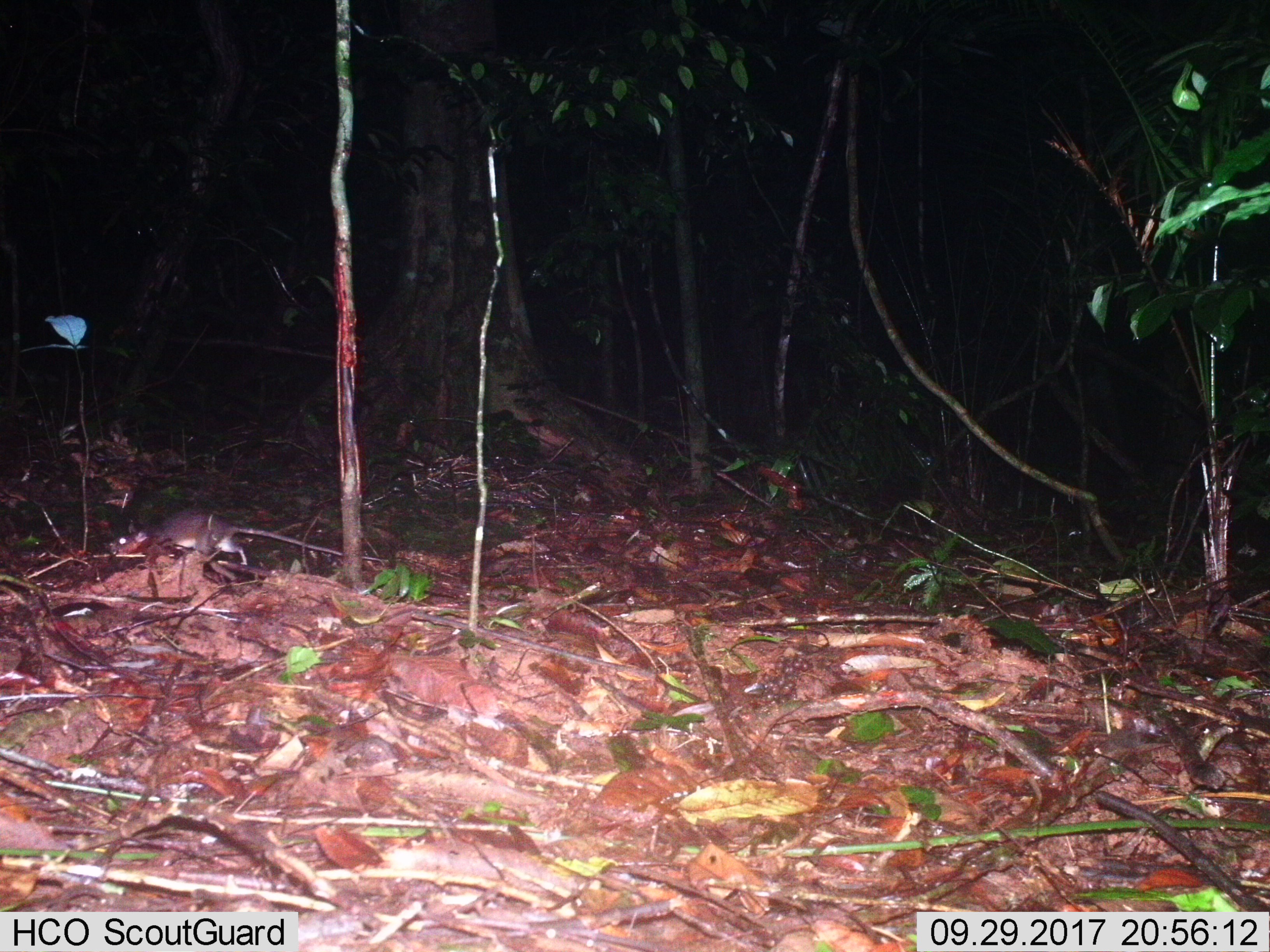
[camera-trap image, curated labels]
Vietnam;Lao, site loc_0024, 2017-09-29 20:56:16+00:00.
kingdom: Animalia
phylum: Chordata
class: Mammalia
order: Rodentia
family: Muridae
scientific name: Muridae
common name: old-world mice and rats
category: unidentified murid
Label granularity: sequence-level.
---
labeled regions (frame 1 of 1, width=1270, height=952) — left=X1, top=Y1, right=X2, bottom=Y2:
unidentified murid: left=104, top=505, right=390, bottom=567